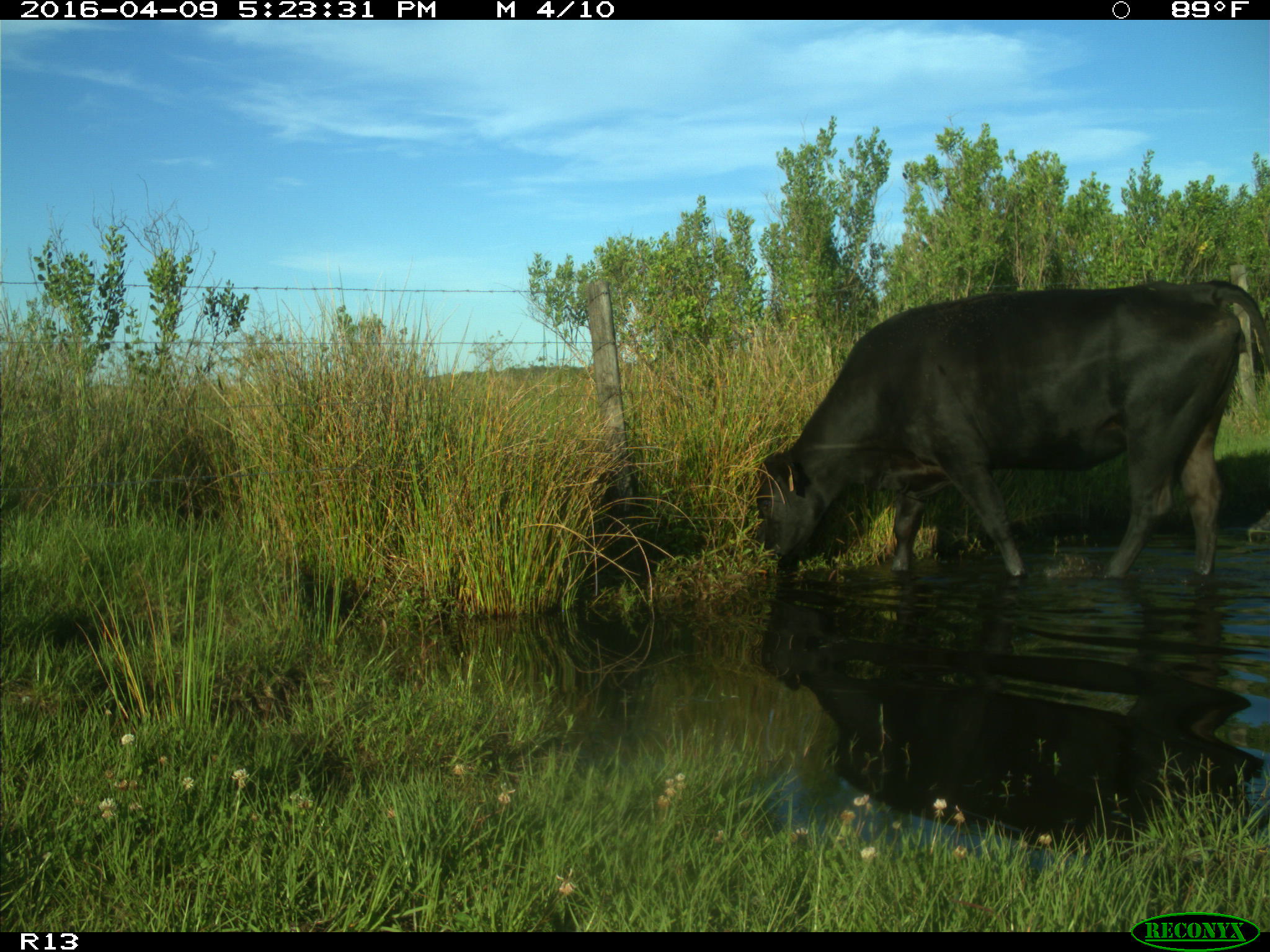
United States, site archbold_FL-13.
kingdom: Animalia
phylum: Chordata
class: Mammalia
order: Artiodactyla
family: Bovidae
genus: Bos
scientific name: Bos taurus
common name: domestic cow